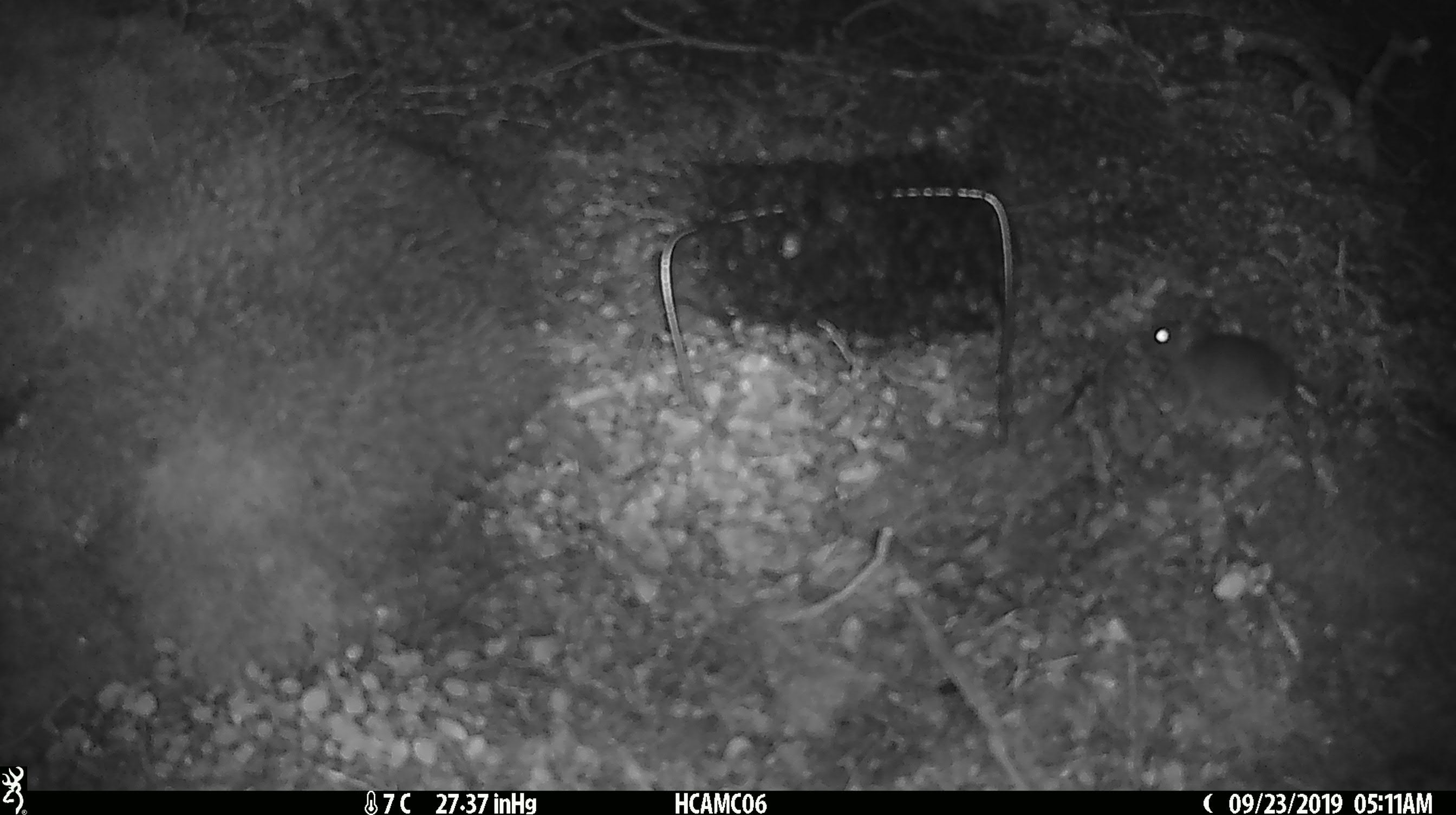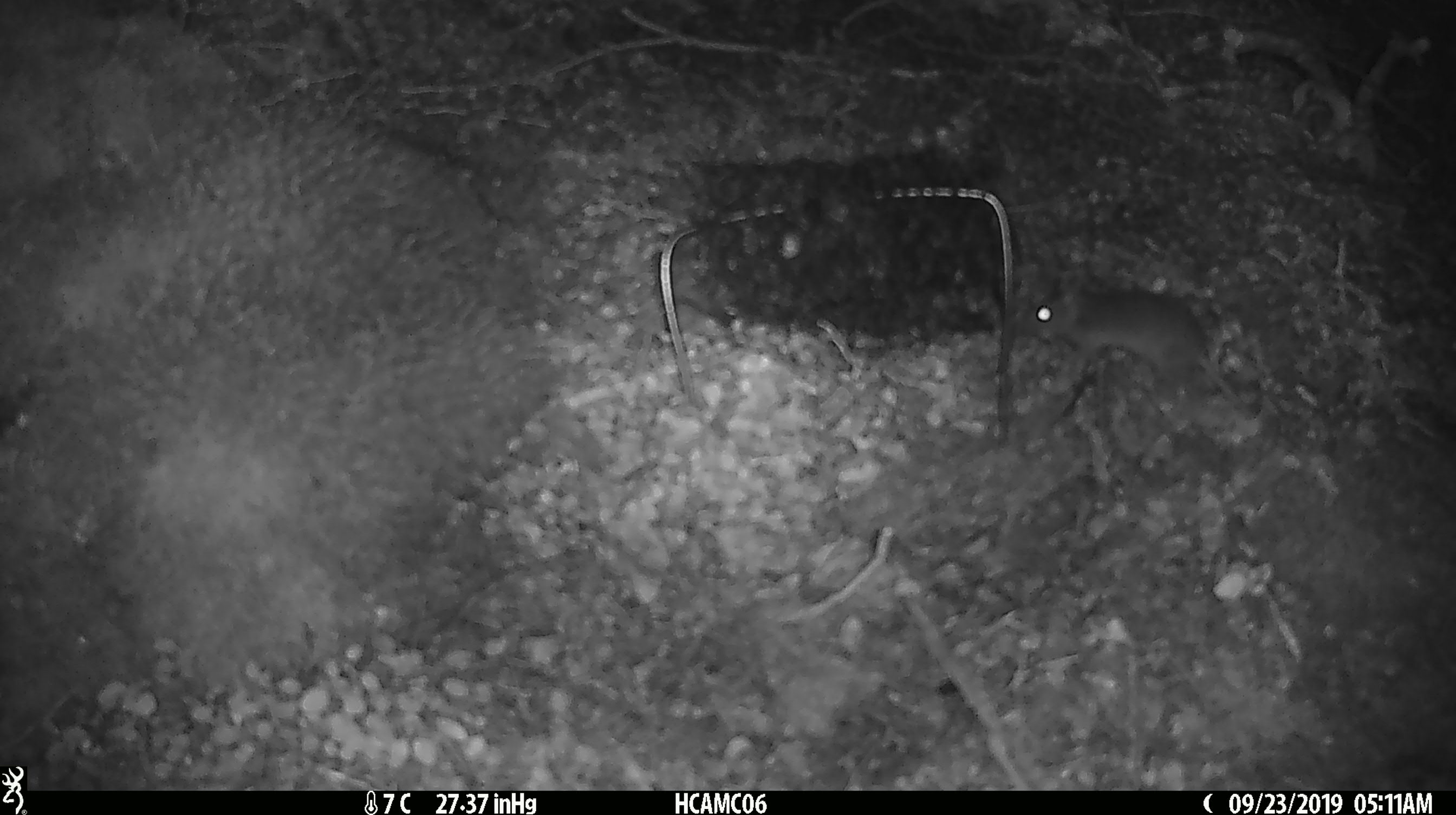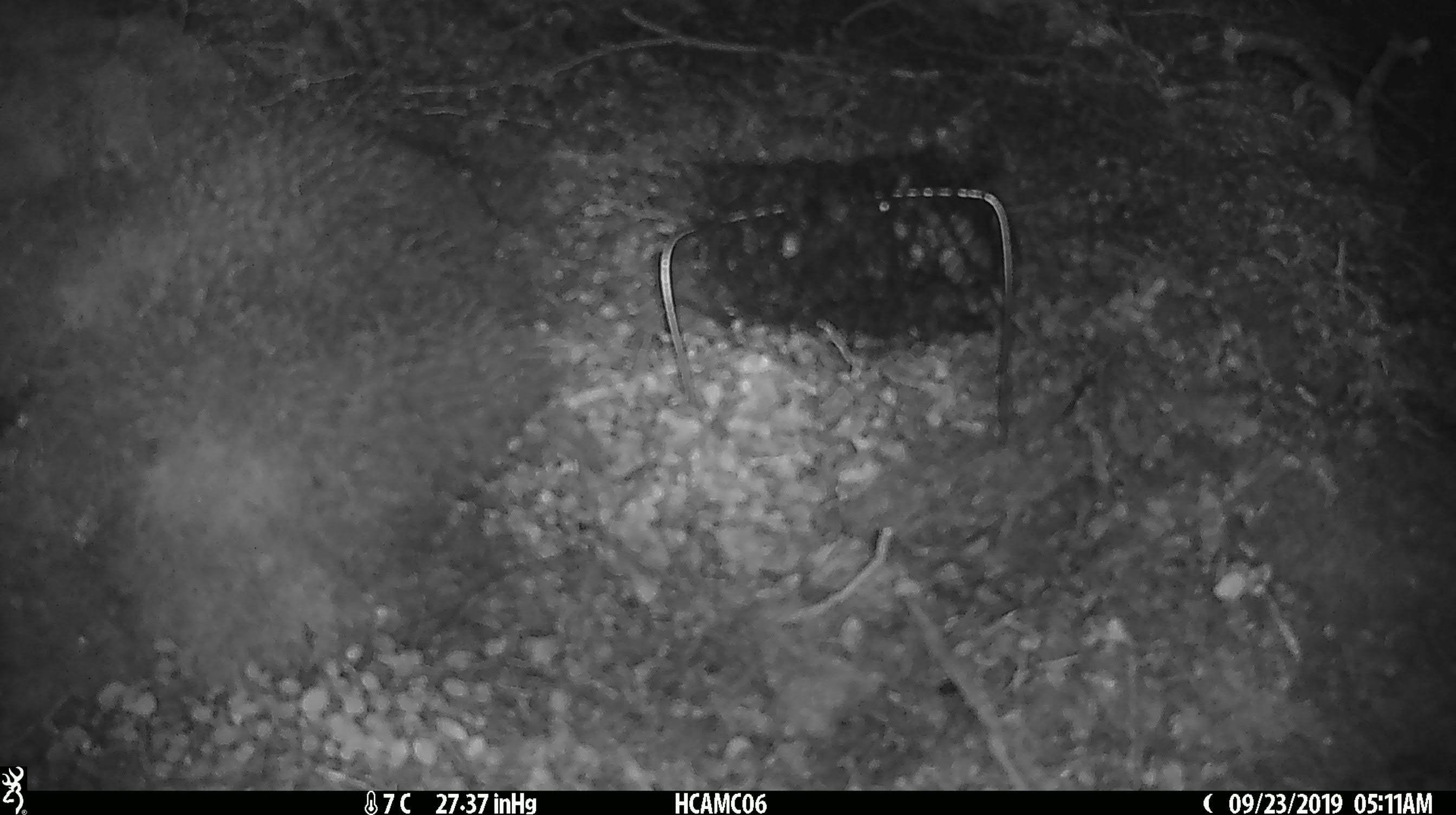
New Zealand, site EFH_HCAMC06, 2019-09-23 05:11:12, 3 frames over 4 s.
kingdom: Animalia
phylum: Chordata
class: Mammalia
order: Rodentia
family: Muridae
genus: Mus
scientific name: Mus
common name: mouse